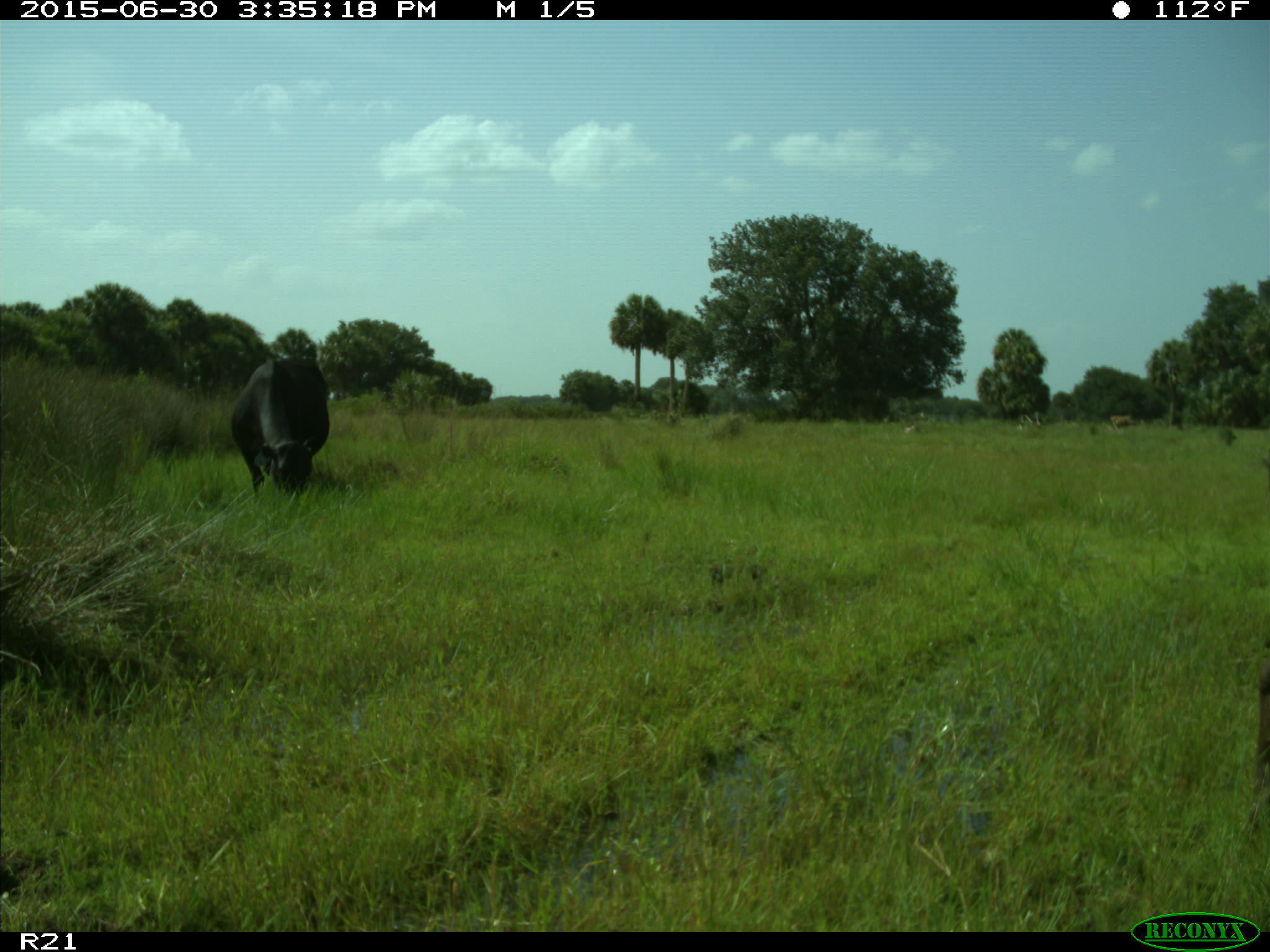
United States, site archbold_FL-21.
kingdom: Animalia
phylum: Chordata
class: Mammalia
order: Artiodactyla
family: Bovidae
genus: Bos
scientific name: Bos taurus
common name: domestic cow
Bos taurus (domestic cow).